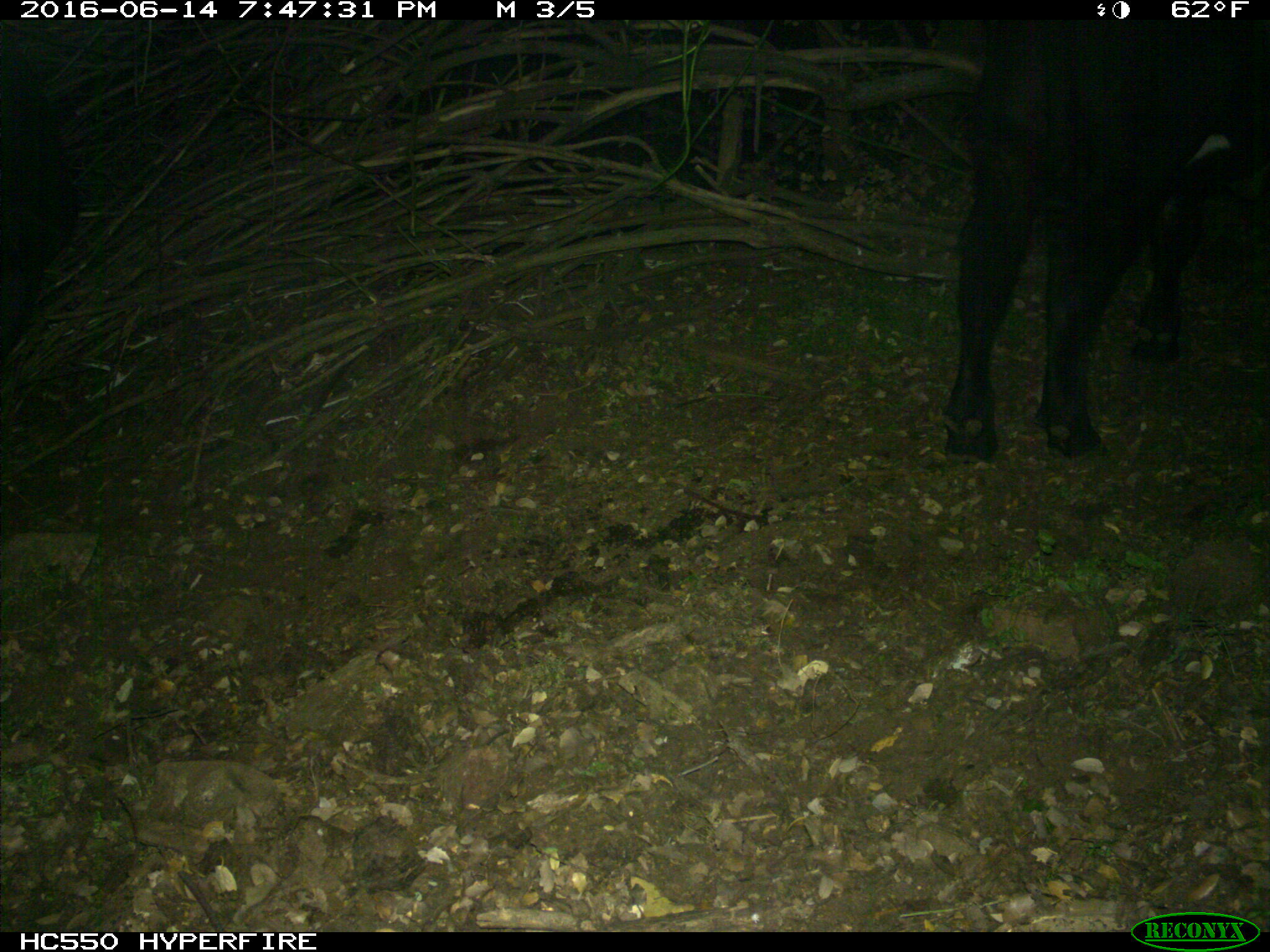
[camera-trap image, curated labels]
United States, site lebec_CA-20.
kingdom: Animalia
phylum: Chordata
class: Mammalia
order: Artiodactyla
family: Bovidae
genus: Bos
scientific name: Bos taurus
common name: domestic cow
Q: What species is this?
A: Bos taurus (domestic cow).